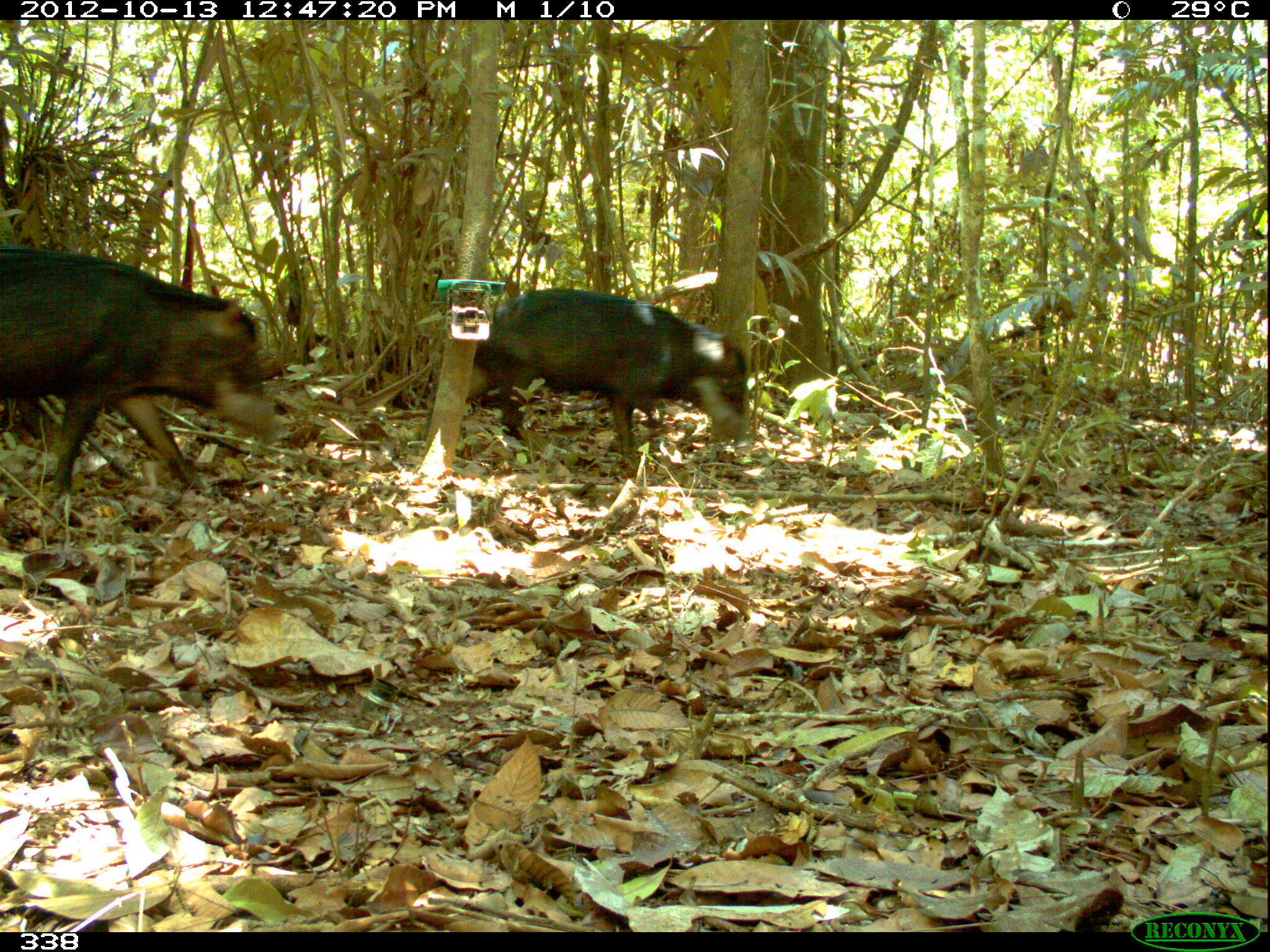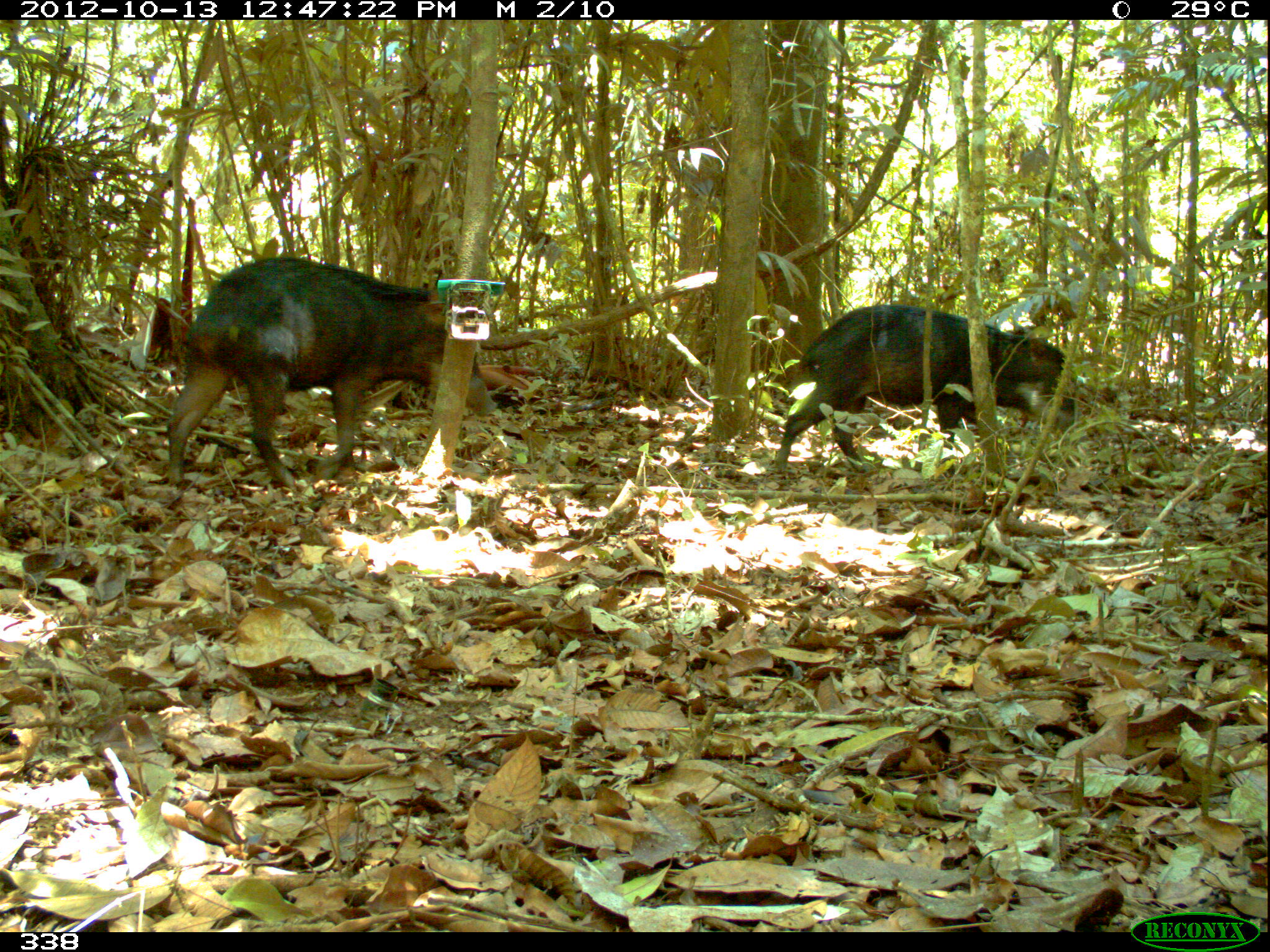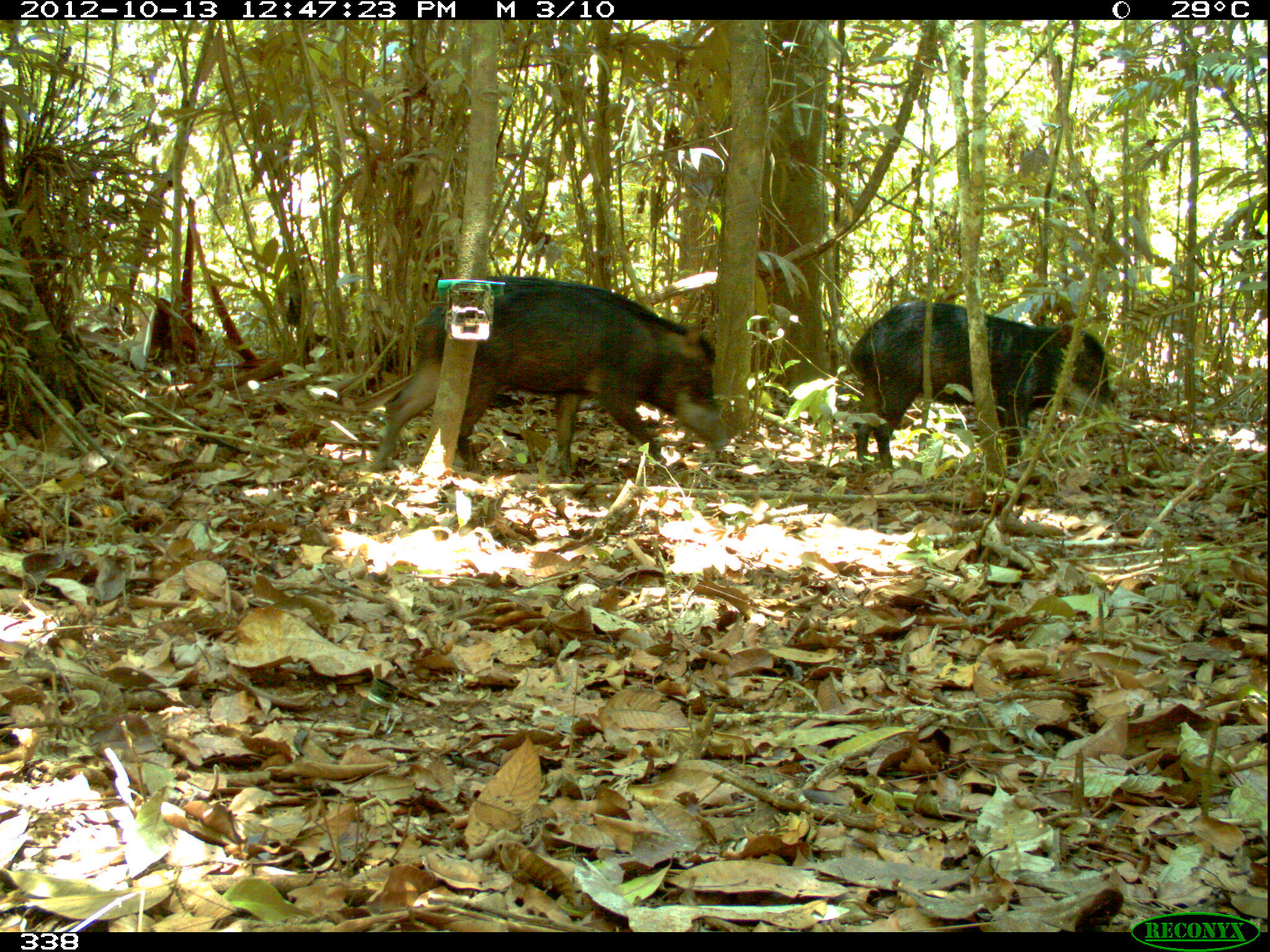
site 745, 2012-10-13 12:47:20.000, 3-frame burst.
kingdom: Animalia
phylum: Chordata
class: Mammalia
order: Artiodactyla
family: Tayassuidae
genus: Tayassu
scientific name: Tayassu pecari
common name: white-lipped peccary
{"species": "Tayassu pecari (white-lipped peccary)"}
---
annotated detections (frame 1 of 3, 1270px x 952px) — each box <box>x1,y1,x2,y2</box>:
tayassu pecari: <box>0,240,280,498</box>; <box>459,285,747,457</box>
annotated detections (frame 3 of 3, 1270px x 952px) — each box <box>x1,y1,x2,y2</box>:
tayassu pecari: <box>366,273,728,483</box>; <box>848,300,1118,476</box>